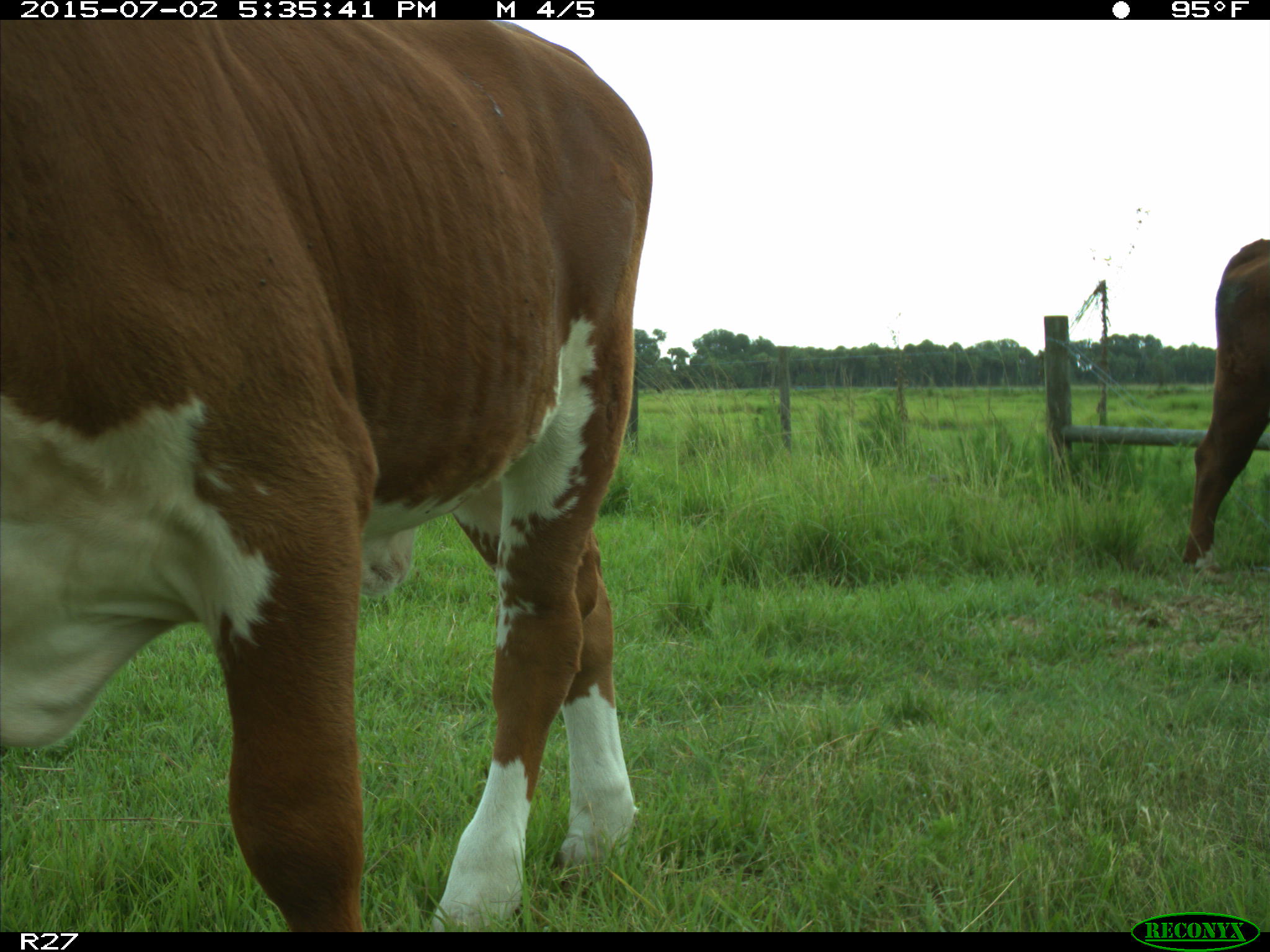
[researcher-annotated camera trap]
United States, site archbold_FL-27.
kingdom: Animalia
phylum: Chordata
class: Mammalia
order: Artiodactyla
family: Bovidae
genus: Bos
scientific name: Bos taurus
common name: domestic cow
Bos taurus (domestic cow).